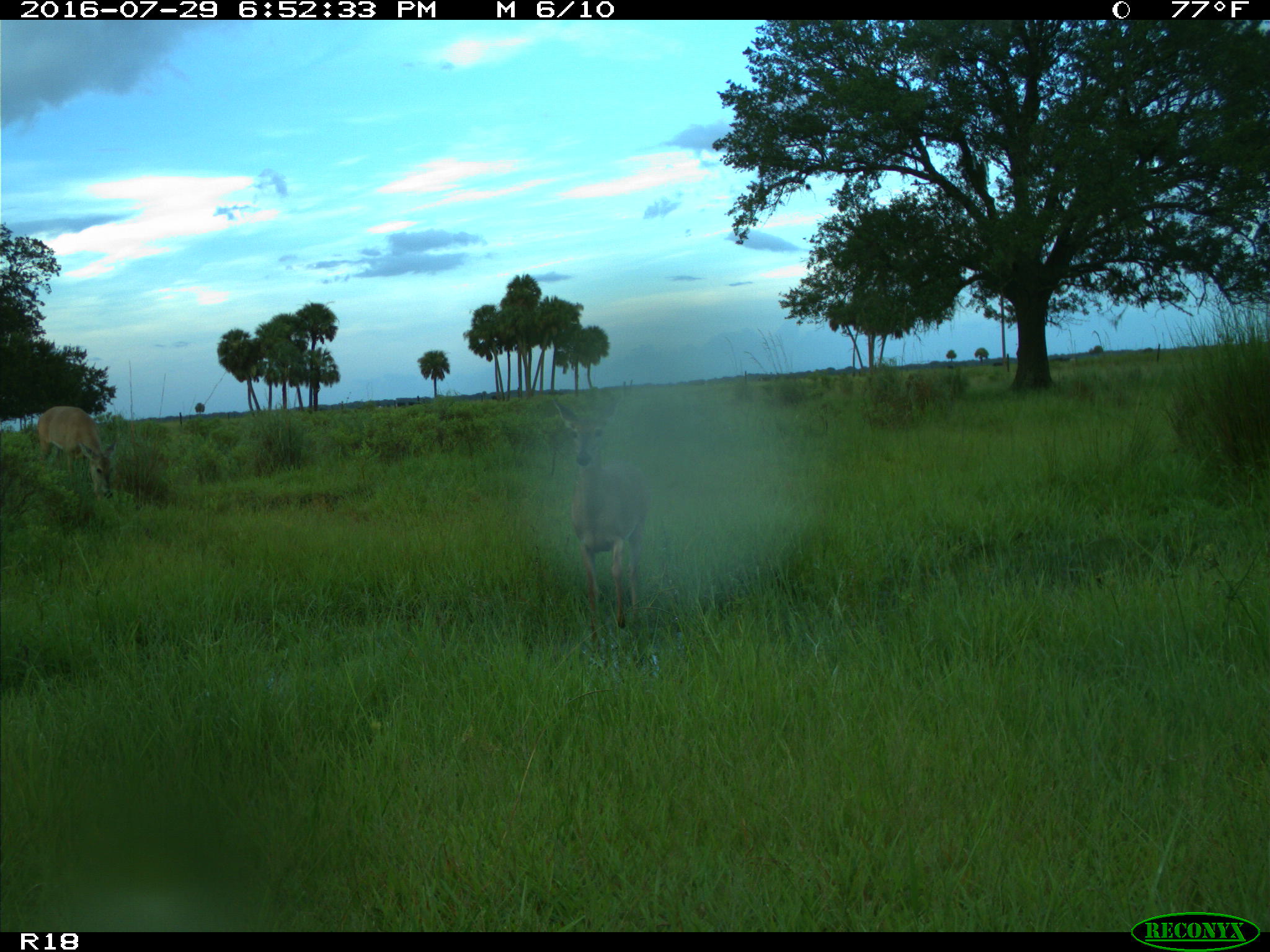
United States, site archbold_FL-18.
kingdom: Animalia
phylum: Chordata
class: Mammalia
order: Artiodactyla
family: Cervidae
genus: Odocoileus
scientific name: Odocoileus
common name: deer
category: unidentified deer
Unidentified deer (deer) (Odocoileus).